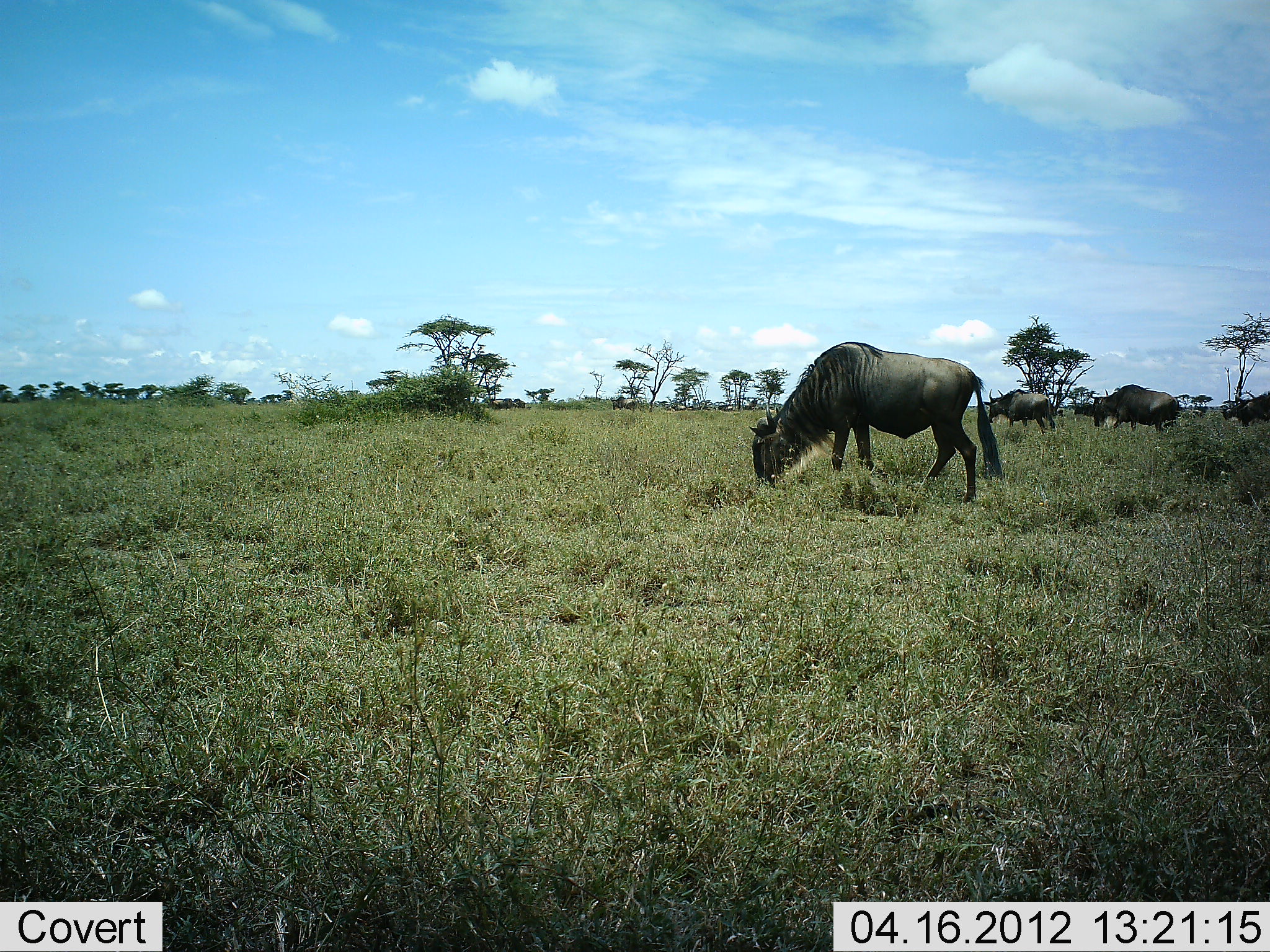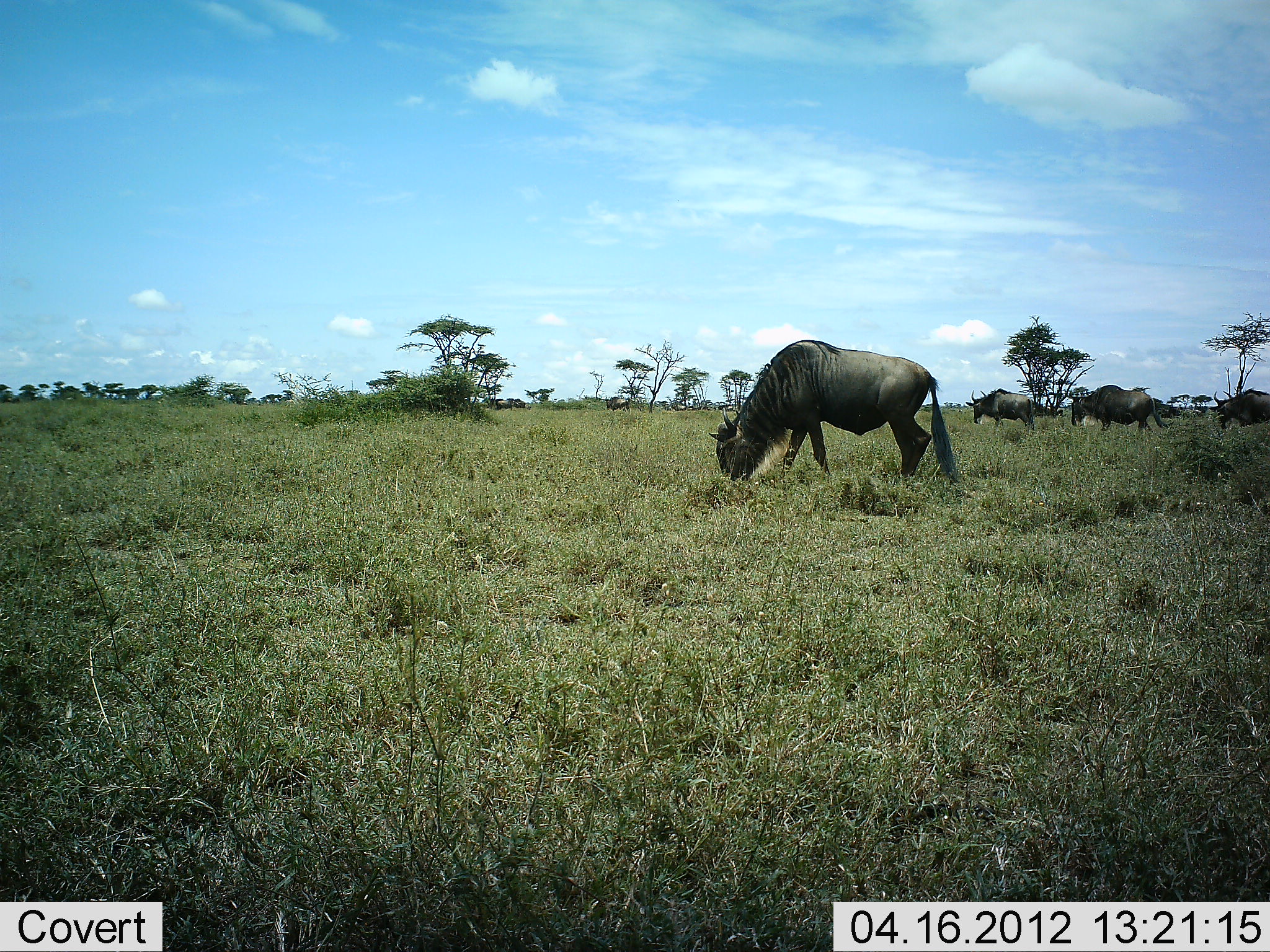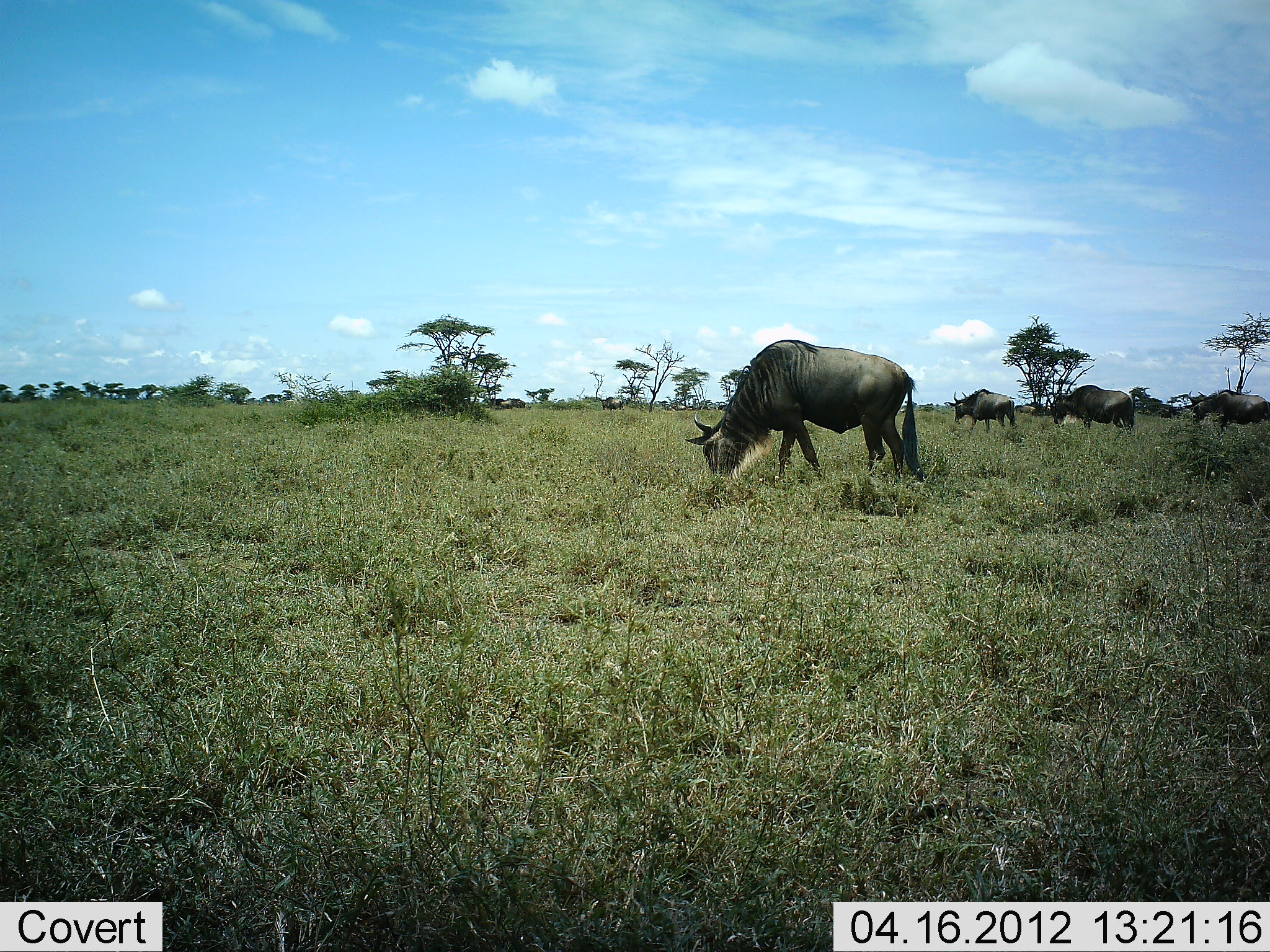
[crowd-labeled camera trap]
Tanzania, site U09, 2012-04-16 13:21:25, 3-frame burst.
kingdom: Animalia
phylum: Chordata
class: Mammalia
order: Artiodactyla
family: Bovidae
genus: Connochaetes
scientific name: Connochaetes taurinus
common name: blue wildebeest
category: wildebeest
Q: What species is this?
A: Wildebeest (blue wildebeest) (Connochaetes taurinus).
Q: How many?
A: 4.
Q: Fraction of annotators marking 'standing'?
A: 22%.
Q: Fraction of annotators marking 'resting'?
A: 0%.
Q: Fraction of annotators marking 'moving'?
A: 61%.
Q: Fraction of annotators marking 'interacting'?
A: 0%.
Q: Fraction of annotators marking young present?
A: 0%.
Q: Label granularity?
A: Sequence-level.